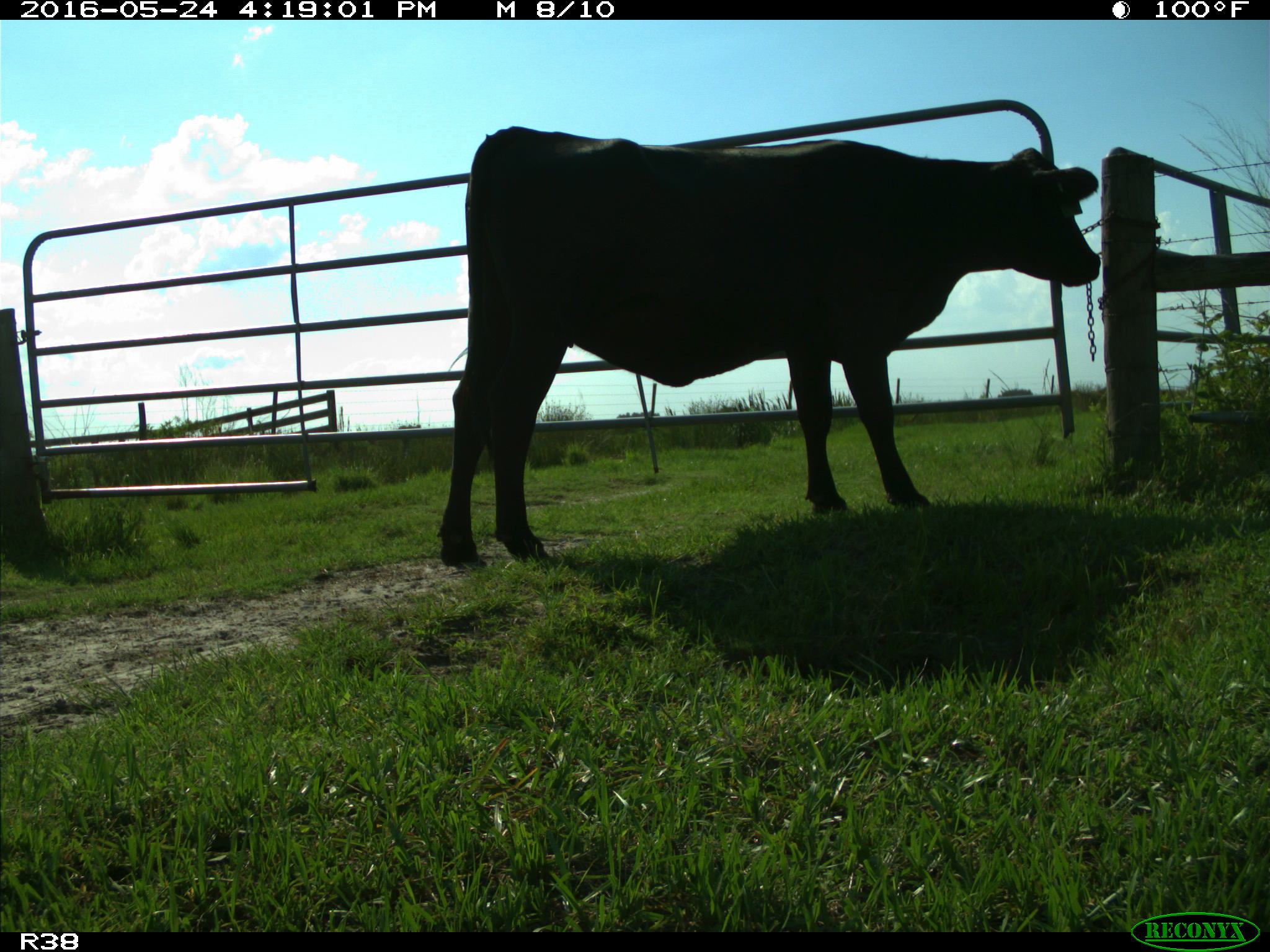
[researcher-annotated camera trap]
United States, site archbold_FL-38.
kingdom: Animalia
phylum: Chordata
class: Mammalia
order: Artiodactyla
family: Bovidae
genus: Bos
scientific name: Bos taurus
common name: domestic cow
Bos taurus (domestic cow).